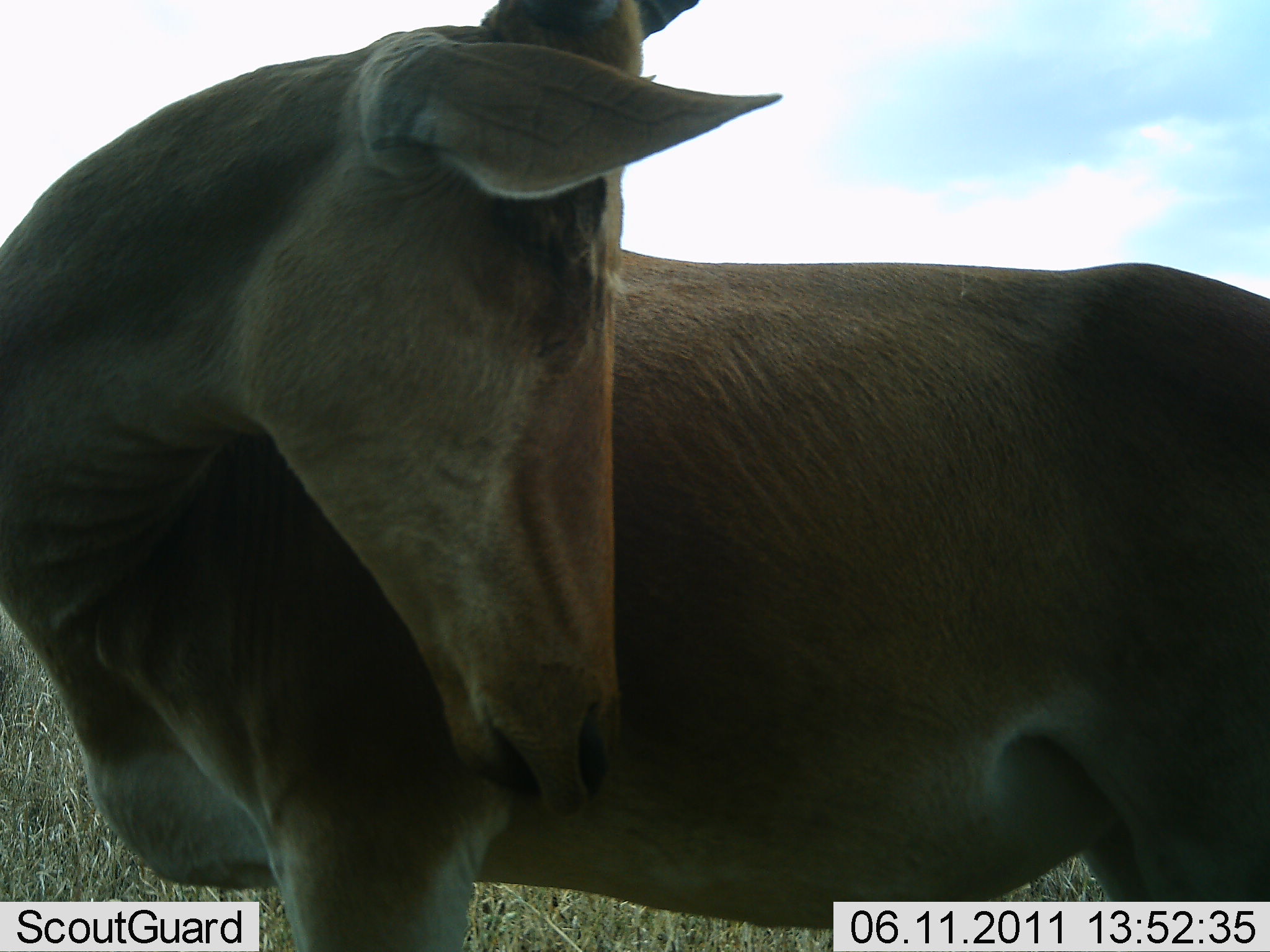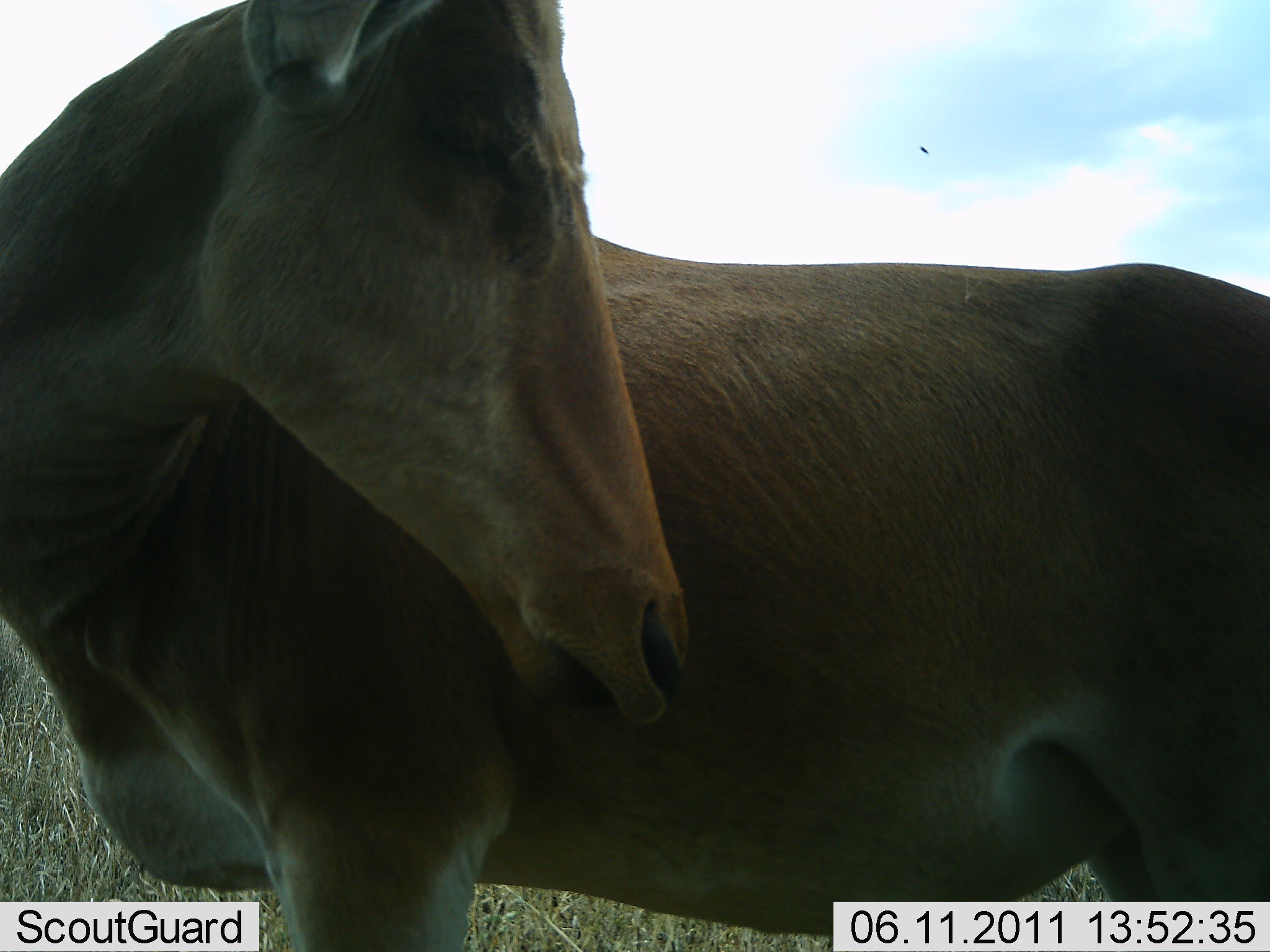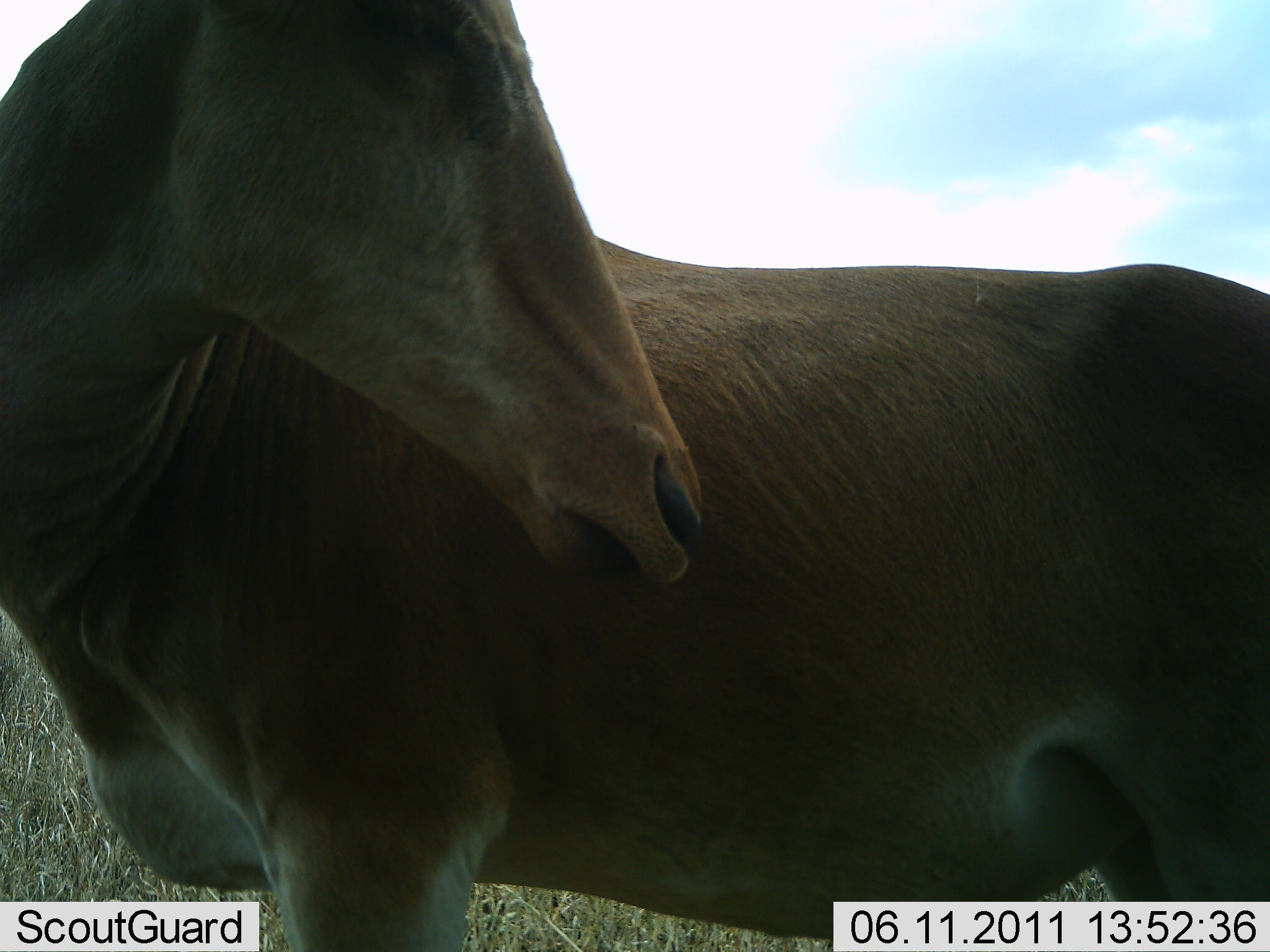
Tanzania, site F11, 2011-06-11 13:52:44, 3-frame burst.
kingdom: Animalia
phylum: Chordata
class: Mammalia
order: Artiodactyla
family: Bovidae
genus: Alcelaphus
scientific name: Alcelaphus buselaphus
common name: hartebeest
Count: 1.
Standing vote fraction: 80%.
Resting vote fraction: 0%.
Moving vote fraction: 20%.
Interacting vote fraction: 0%.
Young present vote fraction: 0%.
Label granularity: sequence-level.